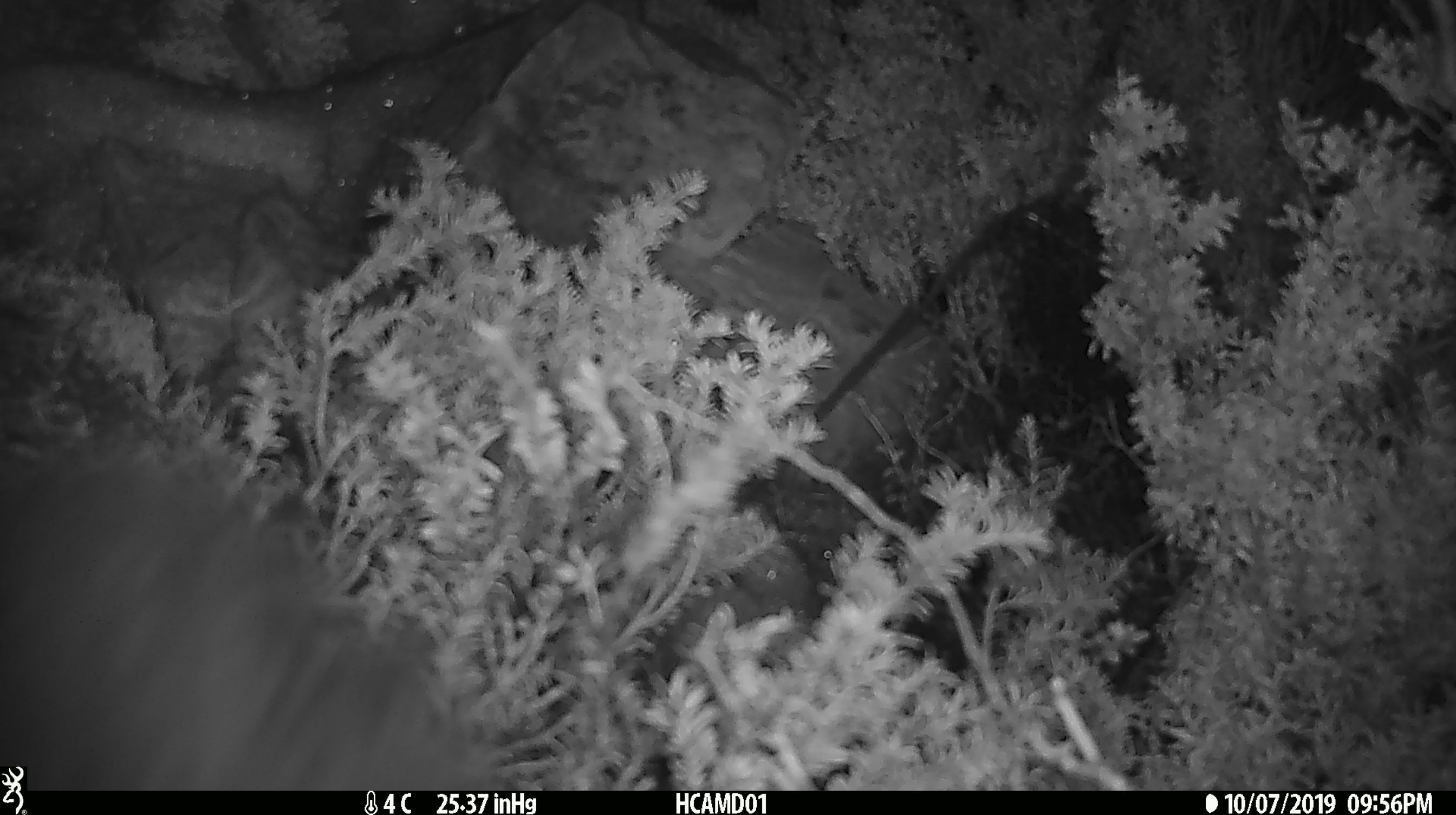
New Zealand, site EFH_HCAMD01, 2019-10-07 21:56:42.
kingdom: Animalia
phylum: Chordata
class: Mammalia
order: Diprotodontia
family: Phalangeridae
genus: Trichosurus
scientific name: Trichosurus vulpecula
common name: common brushtail possum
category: possum